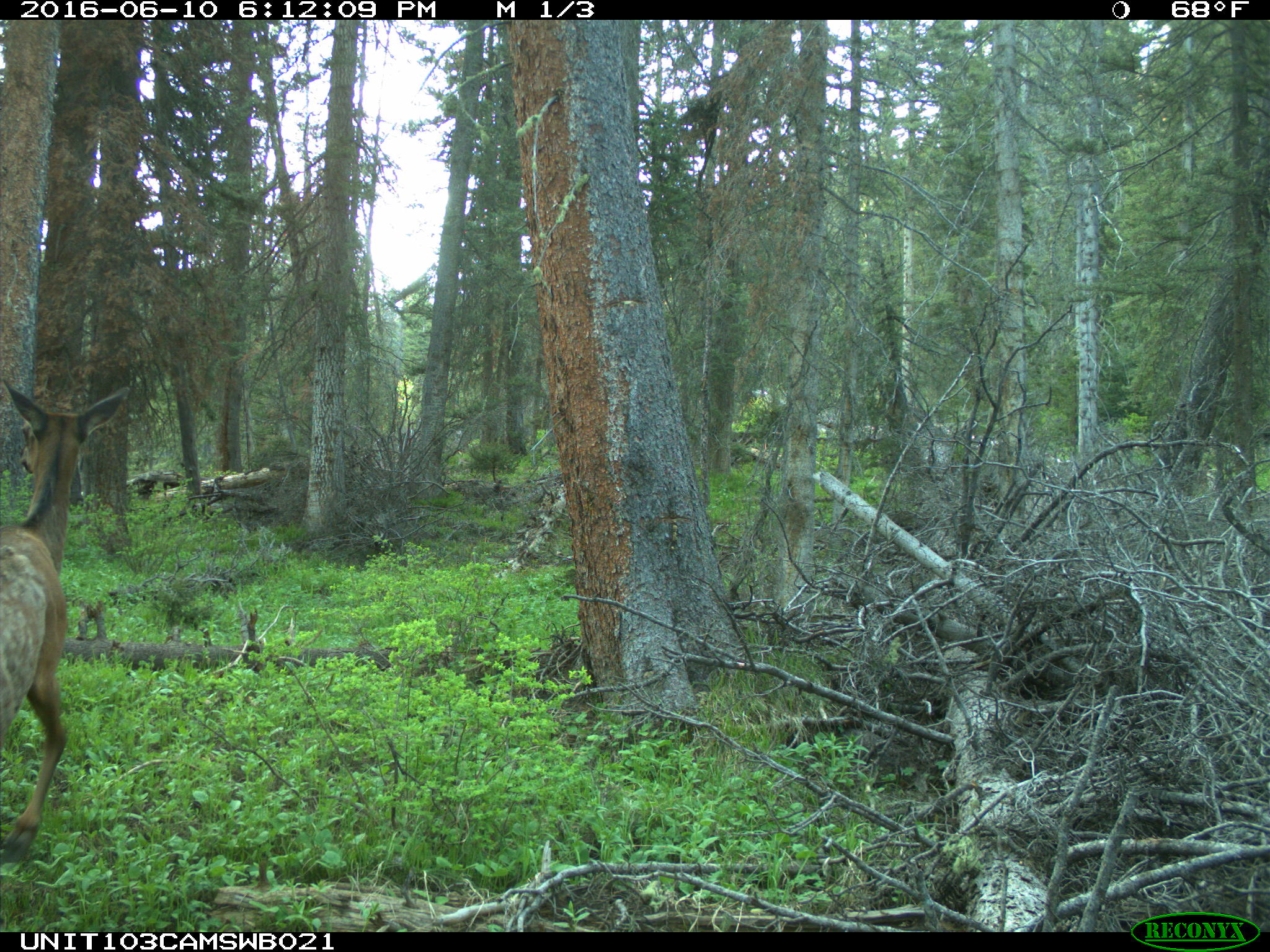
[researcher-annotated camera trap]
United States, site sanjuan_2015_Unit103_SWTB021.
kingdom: Animalia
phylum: Chordata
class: Mammalia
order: Artiodactyla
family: Cervidae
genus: Cervus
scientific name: Cervus elaphus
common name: red deer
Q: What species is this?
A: Cervus elaphus (red deer).